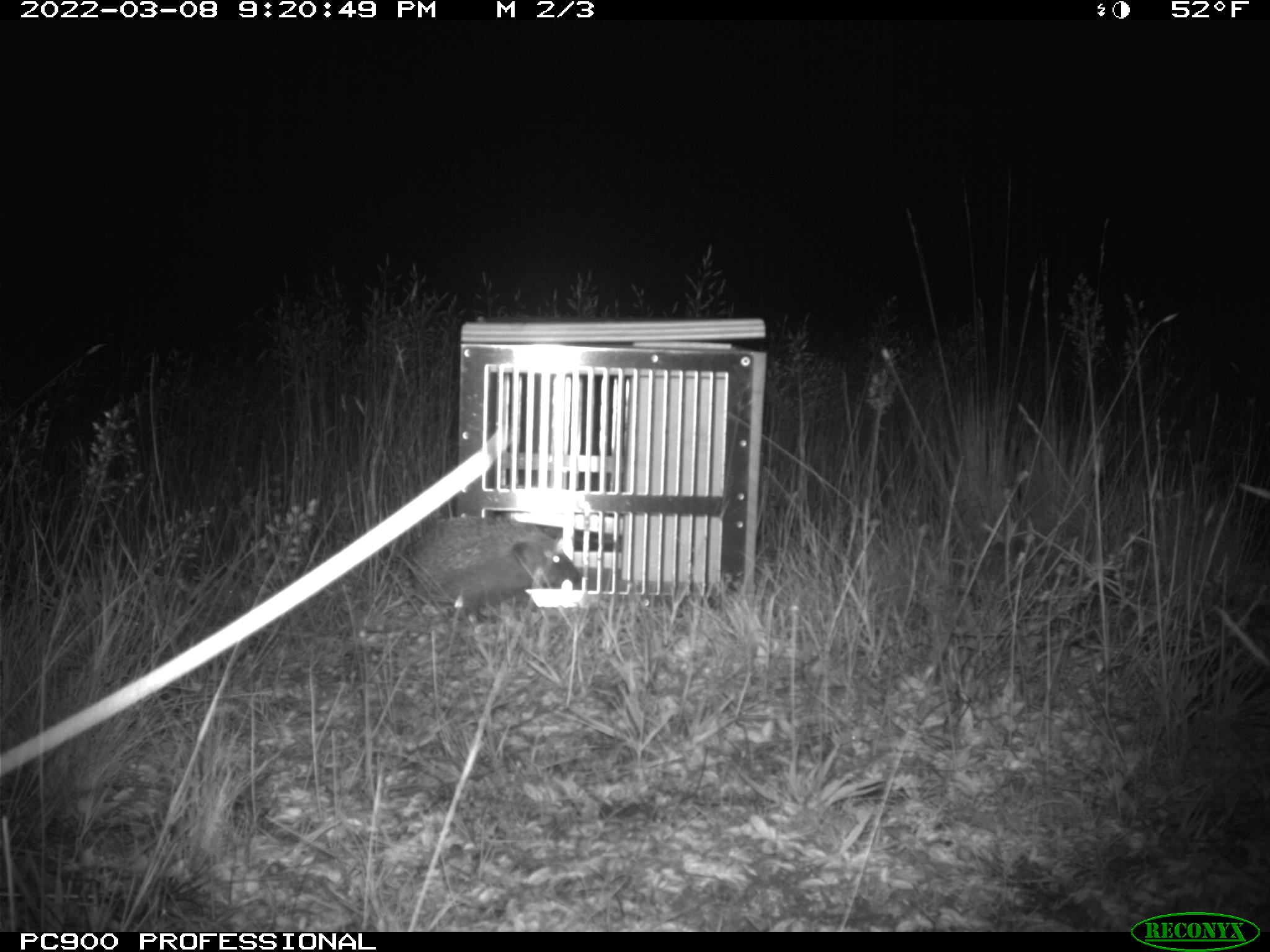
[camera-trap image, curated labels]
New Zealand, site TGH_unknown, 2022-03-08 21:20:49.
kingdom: Animalia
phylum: Chordata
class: Mammalia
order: Eulipotyphla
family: Erinaceidae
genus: Erinaceus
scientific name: Erinaceus europaeus europaeus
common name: european hedgehog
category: hedgehog